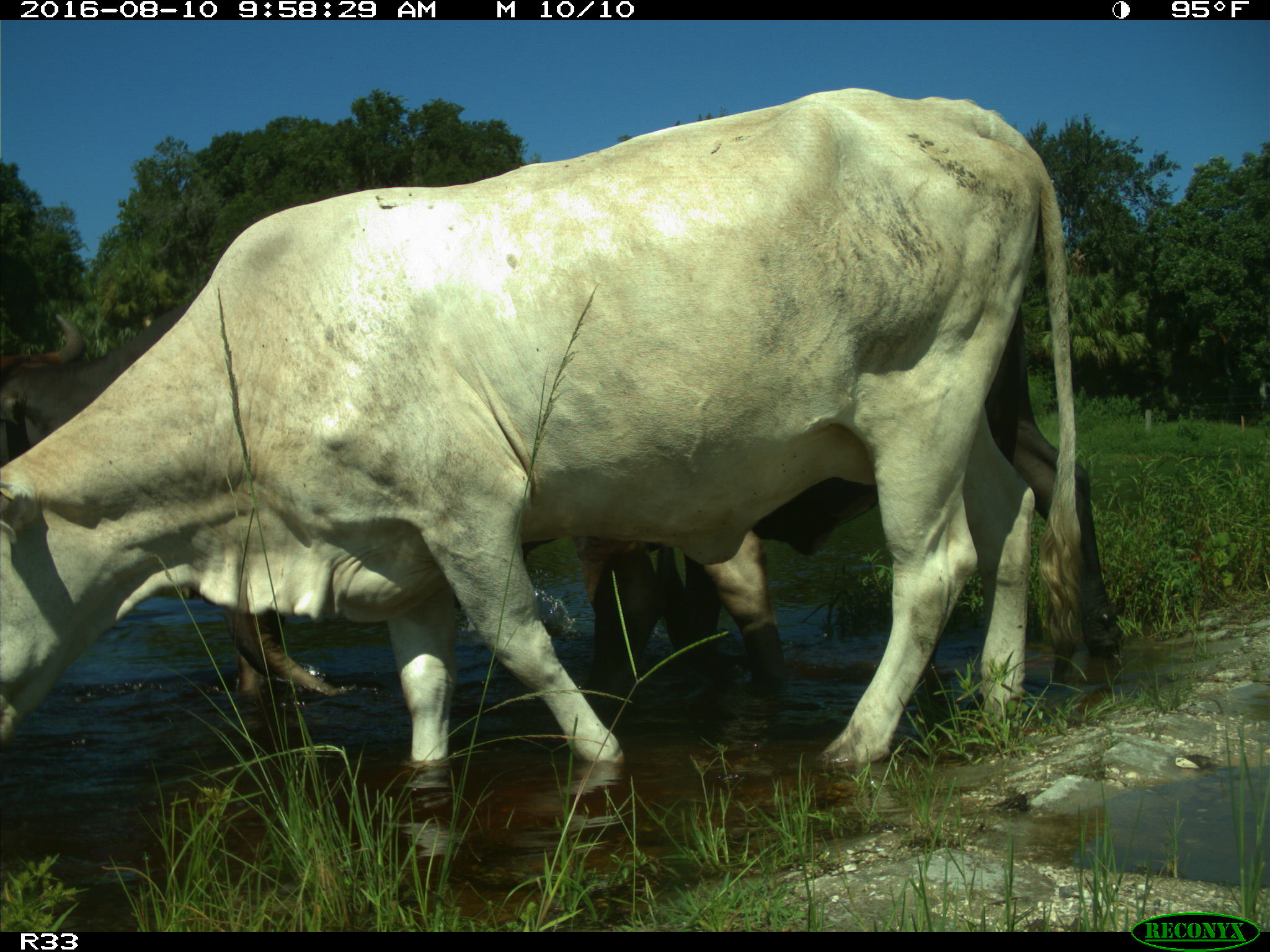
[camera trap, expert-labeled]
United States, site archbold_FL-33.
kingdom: Animalia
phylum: Chordata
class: Mammalia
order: Artiodactyla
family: Bovidae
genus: Bos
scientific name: Bos taurus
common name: domestic cow